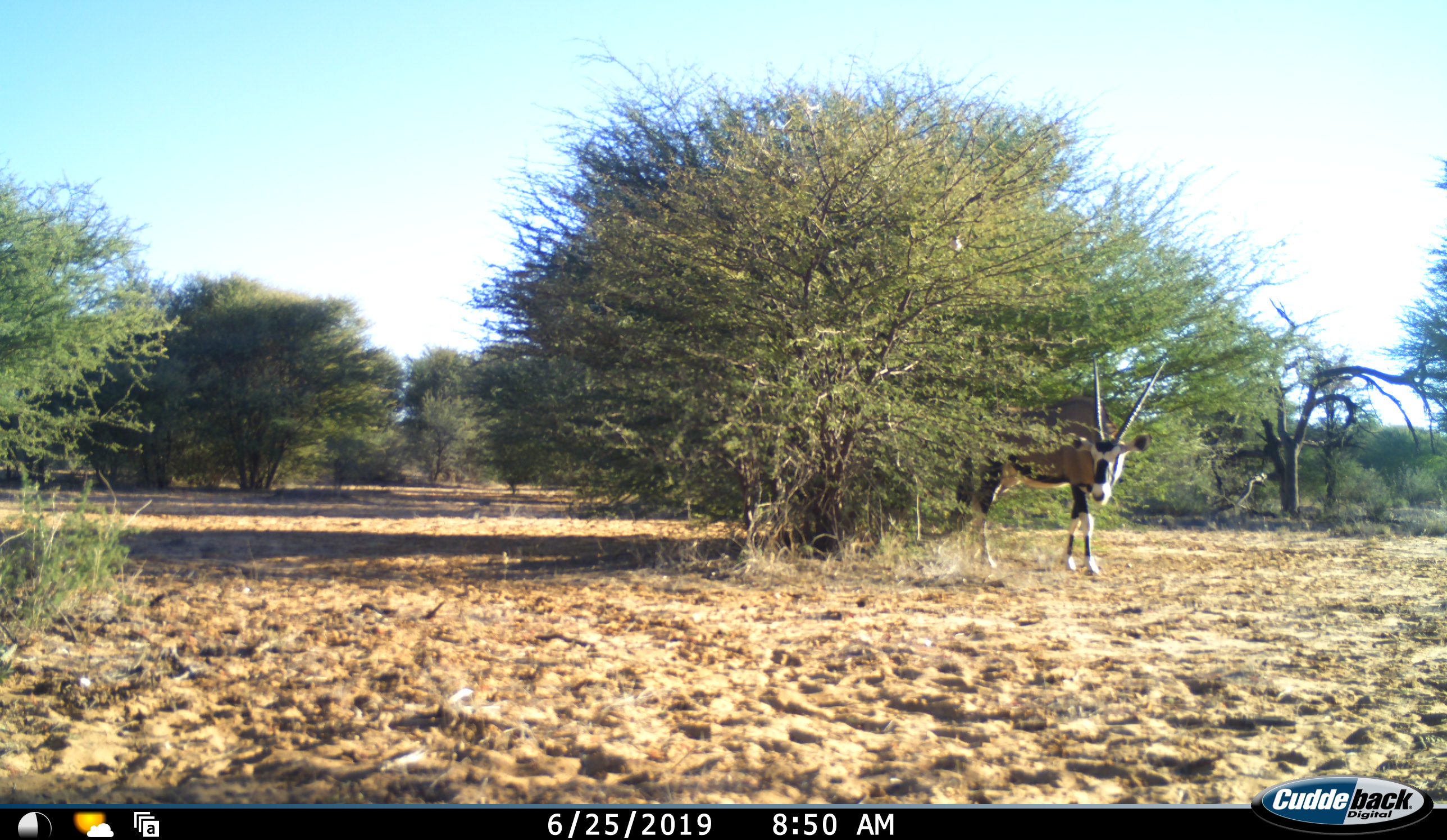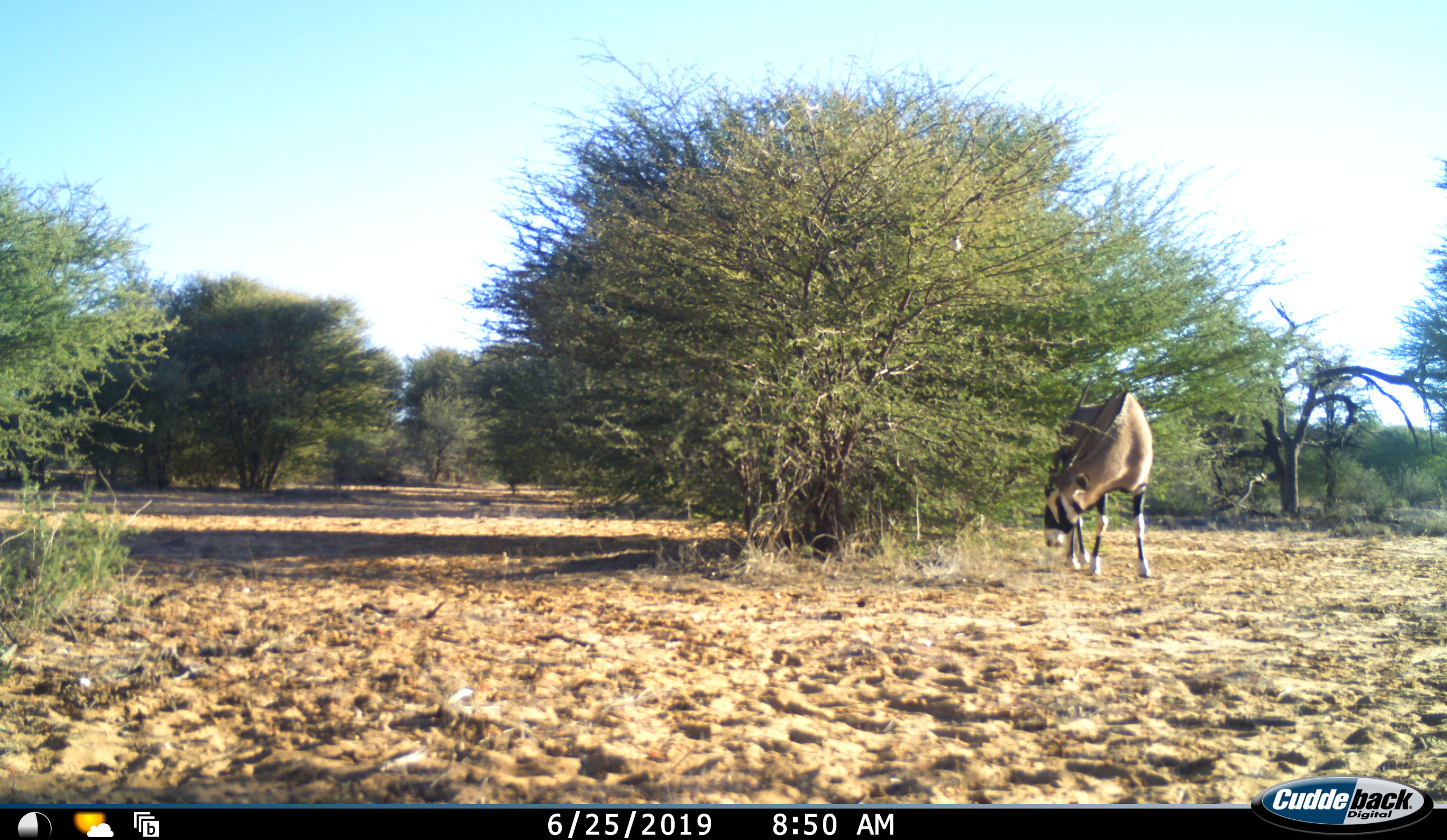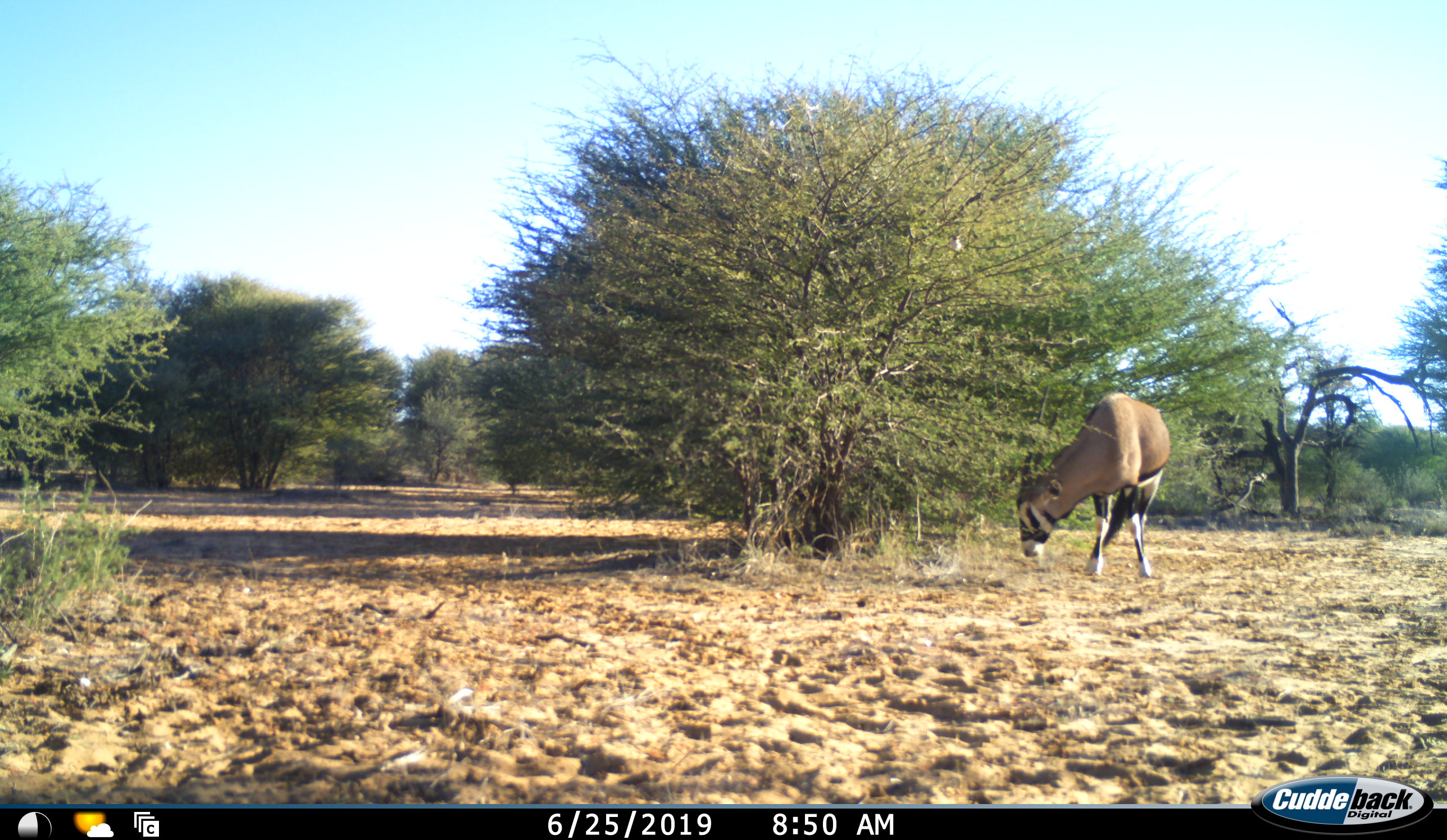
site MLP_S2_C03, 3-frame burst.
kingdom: Animalia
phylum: Chordata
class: Mammalia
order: Artiodactyla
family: Bovidae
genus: Oryx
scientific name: Oryx gazella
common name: gemsbok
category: oryx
Oryx (gemsbok) (Oryx gazella), count 1. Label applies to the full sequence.